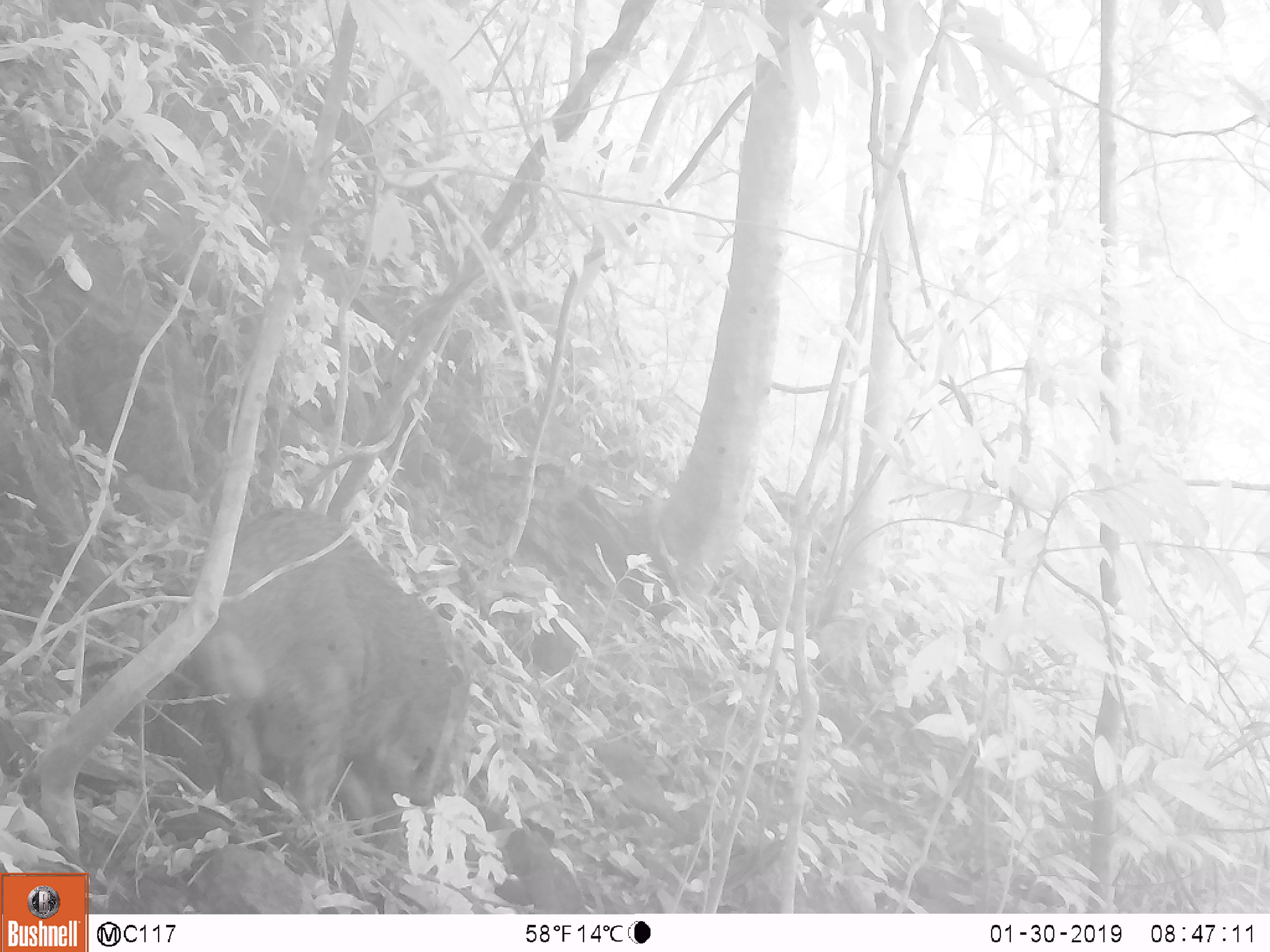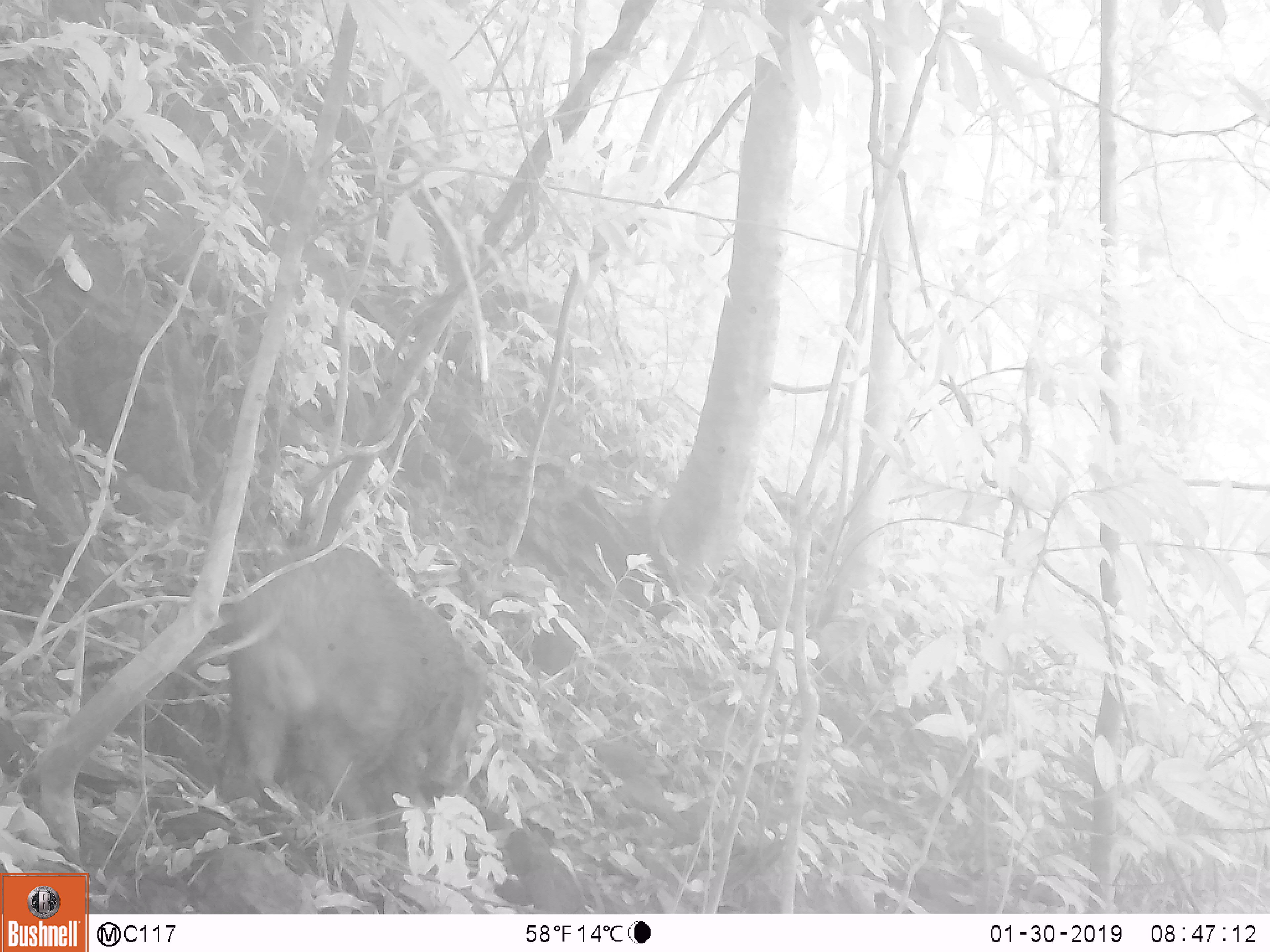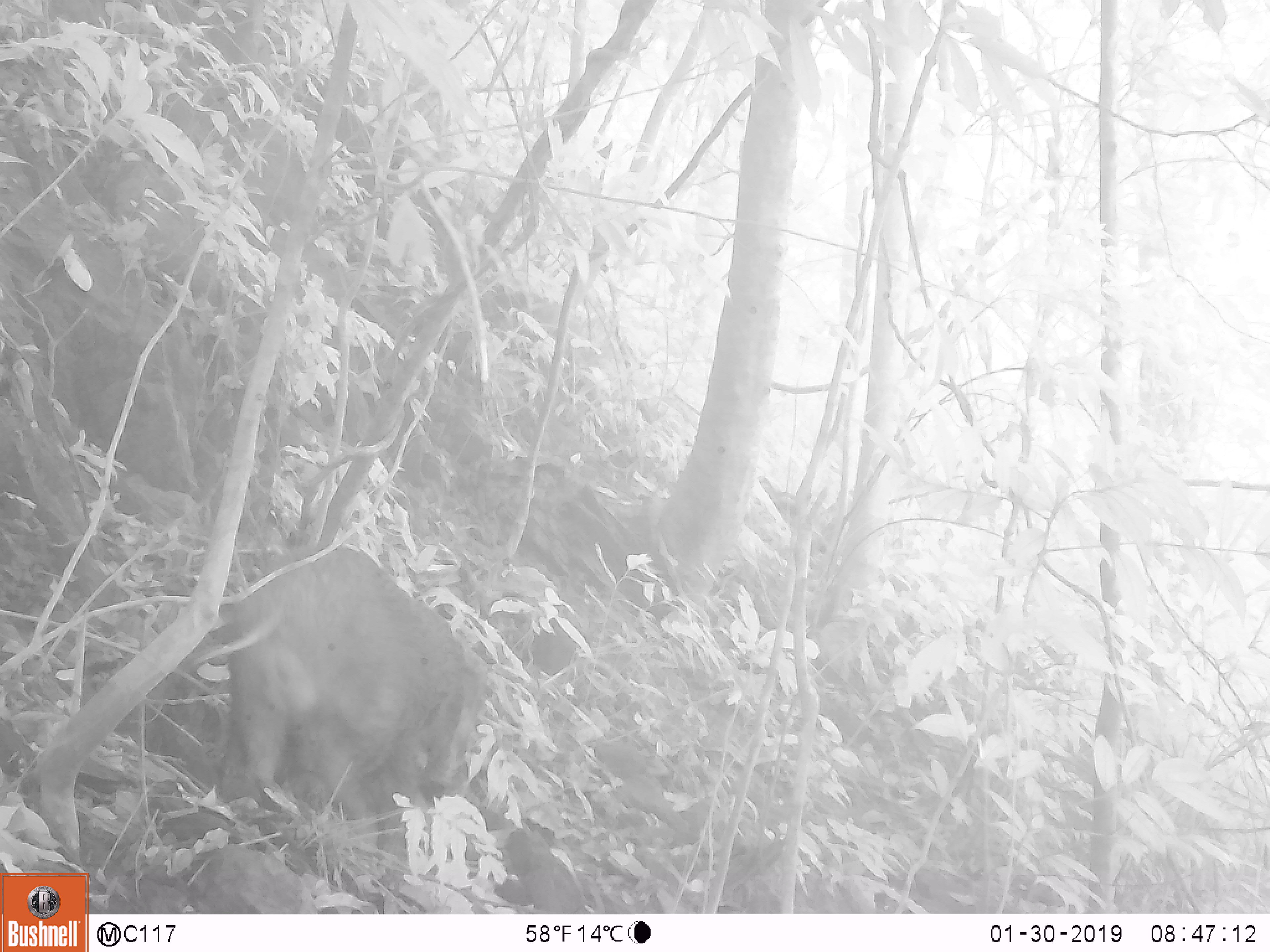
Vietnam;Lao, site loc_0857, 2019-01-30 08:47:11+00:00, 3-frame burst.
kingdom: Animalia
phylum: Chordata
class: Mammalia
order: Artiodactyla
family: Suidae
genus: Sus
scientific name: Sus scrofa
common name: eurasian wild pig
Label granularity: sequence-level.